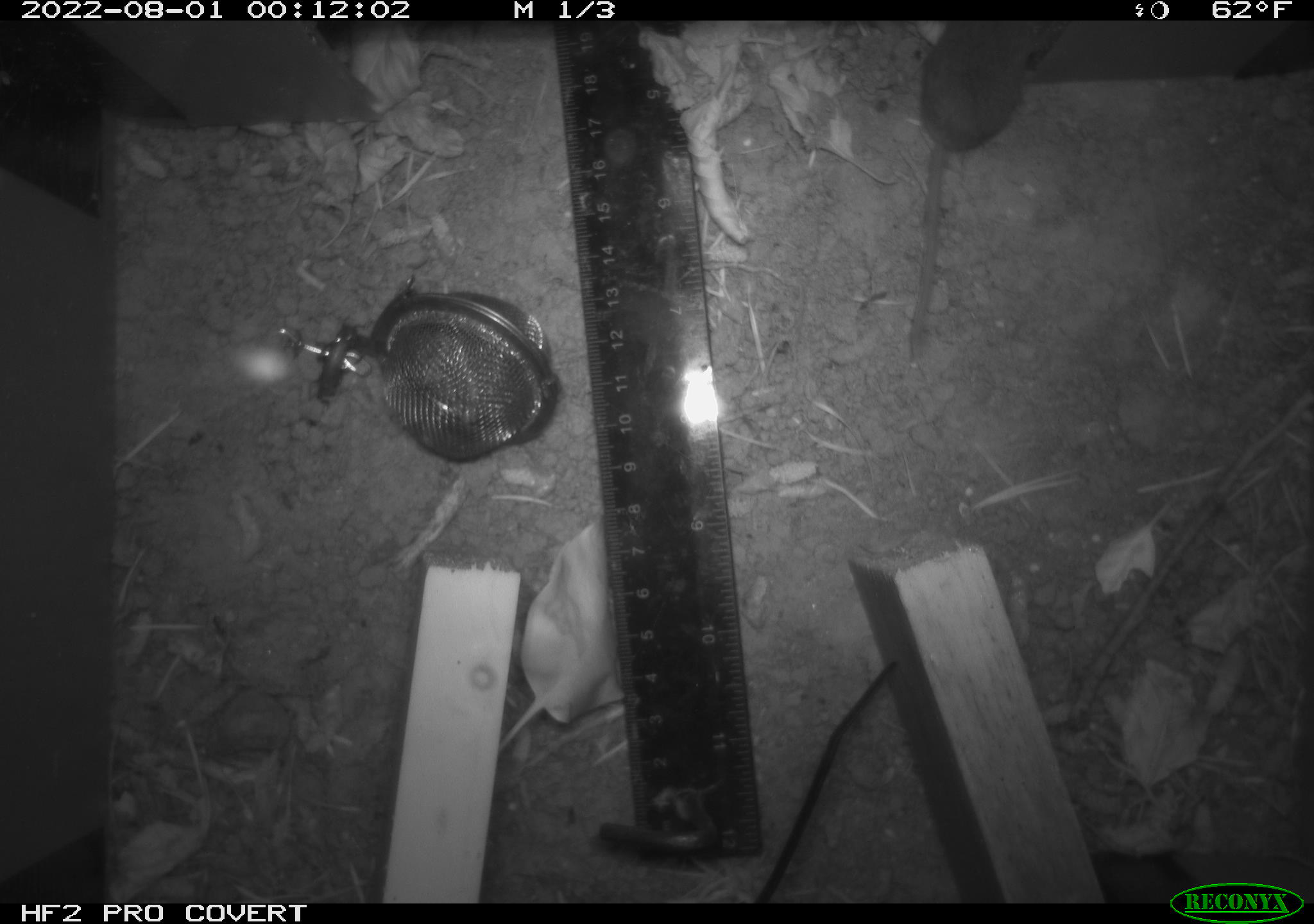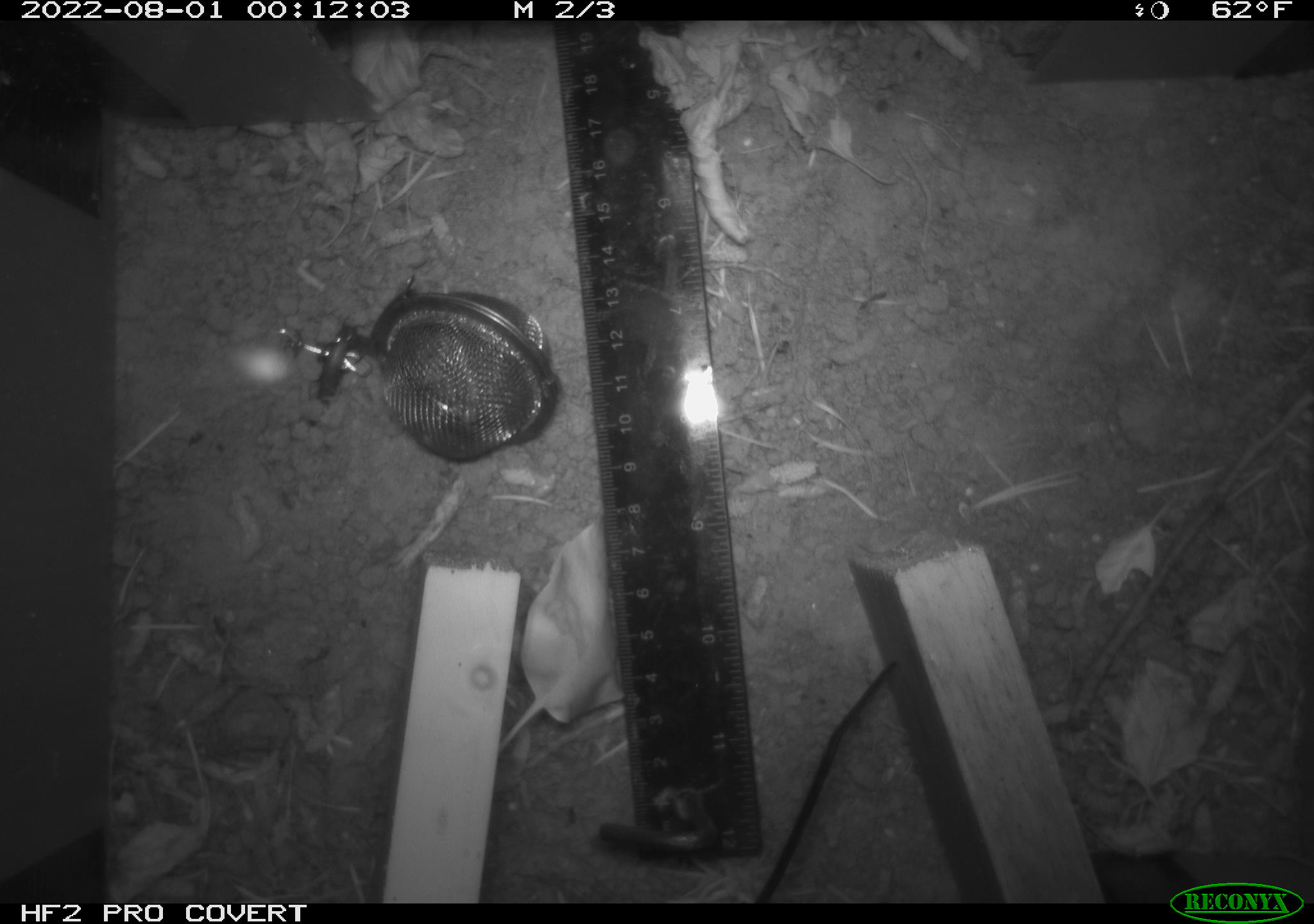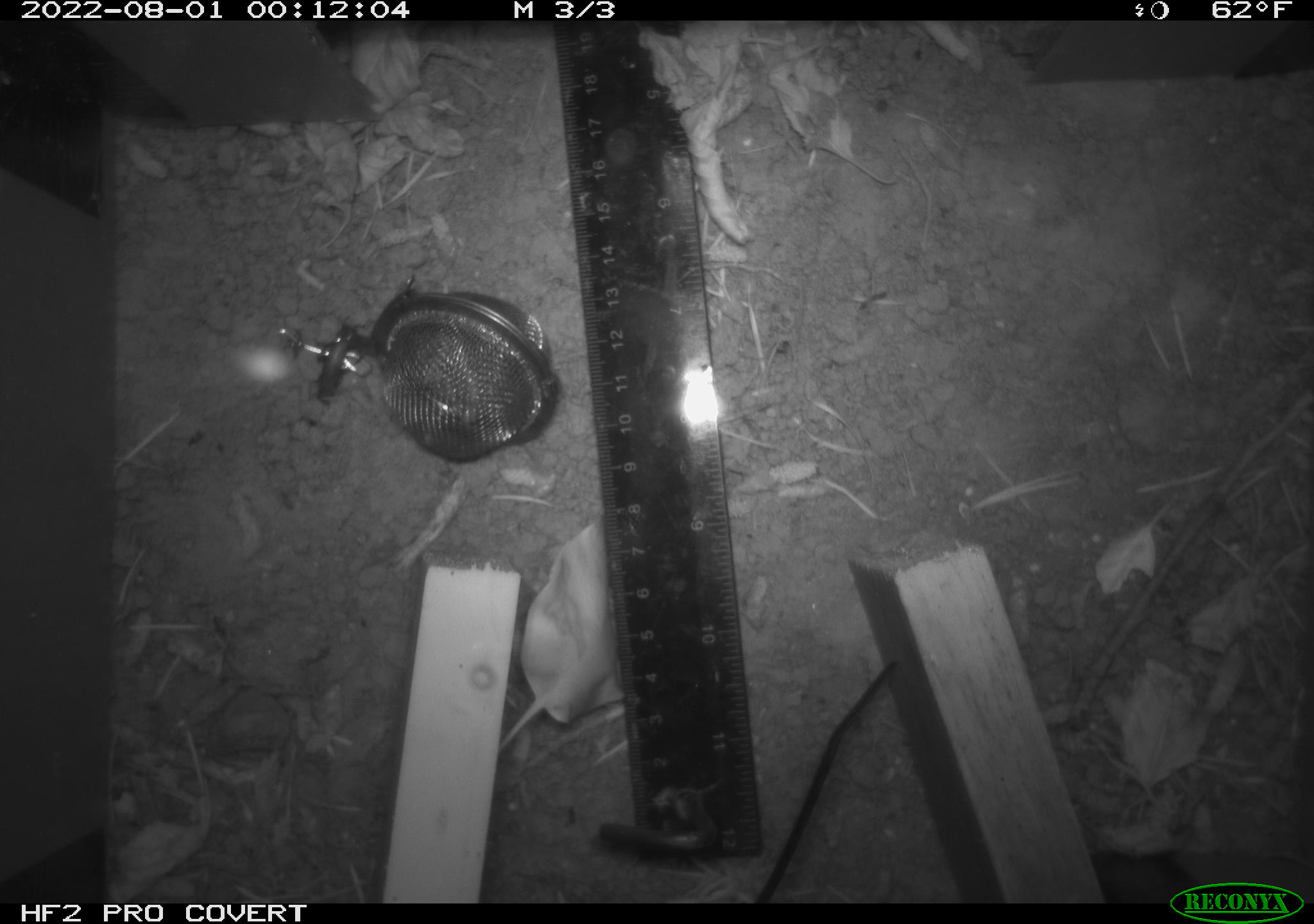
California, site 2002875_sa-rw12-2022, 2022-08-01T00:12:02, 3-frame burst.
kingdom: Animalia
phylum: Chordata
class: Mammalia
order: Eulipotyphla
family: Soricidae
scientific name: Soricidae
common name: shrews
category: soricidae family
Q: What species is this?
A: Soricidae family (shrews) (Soricidae).